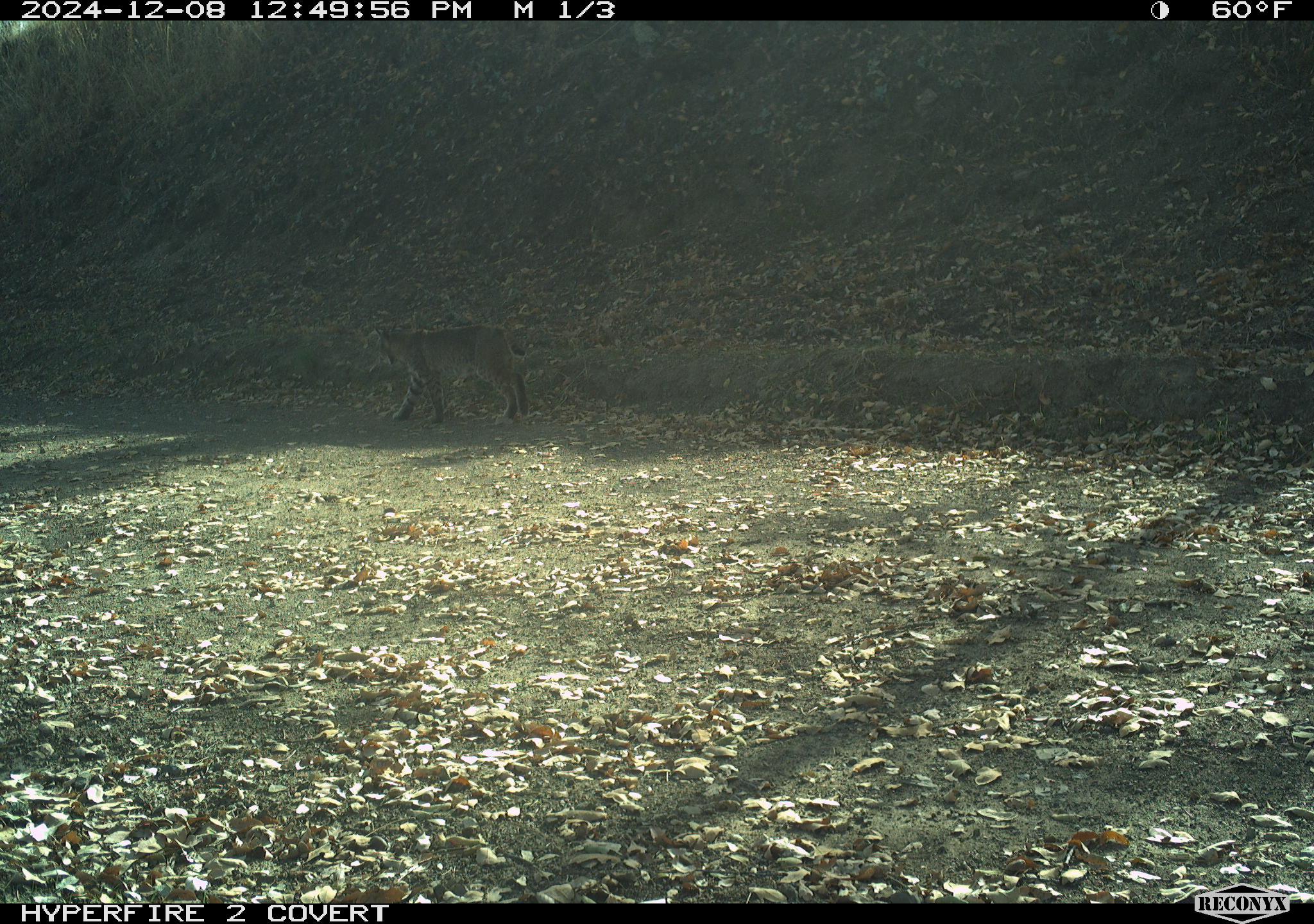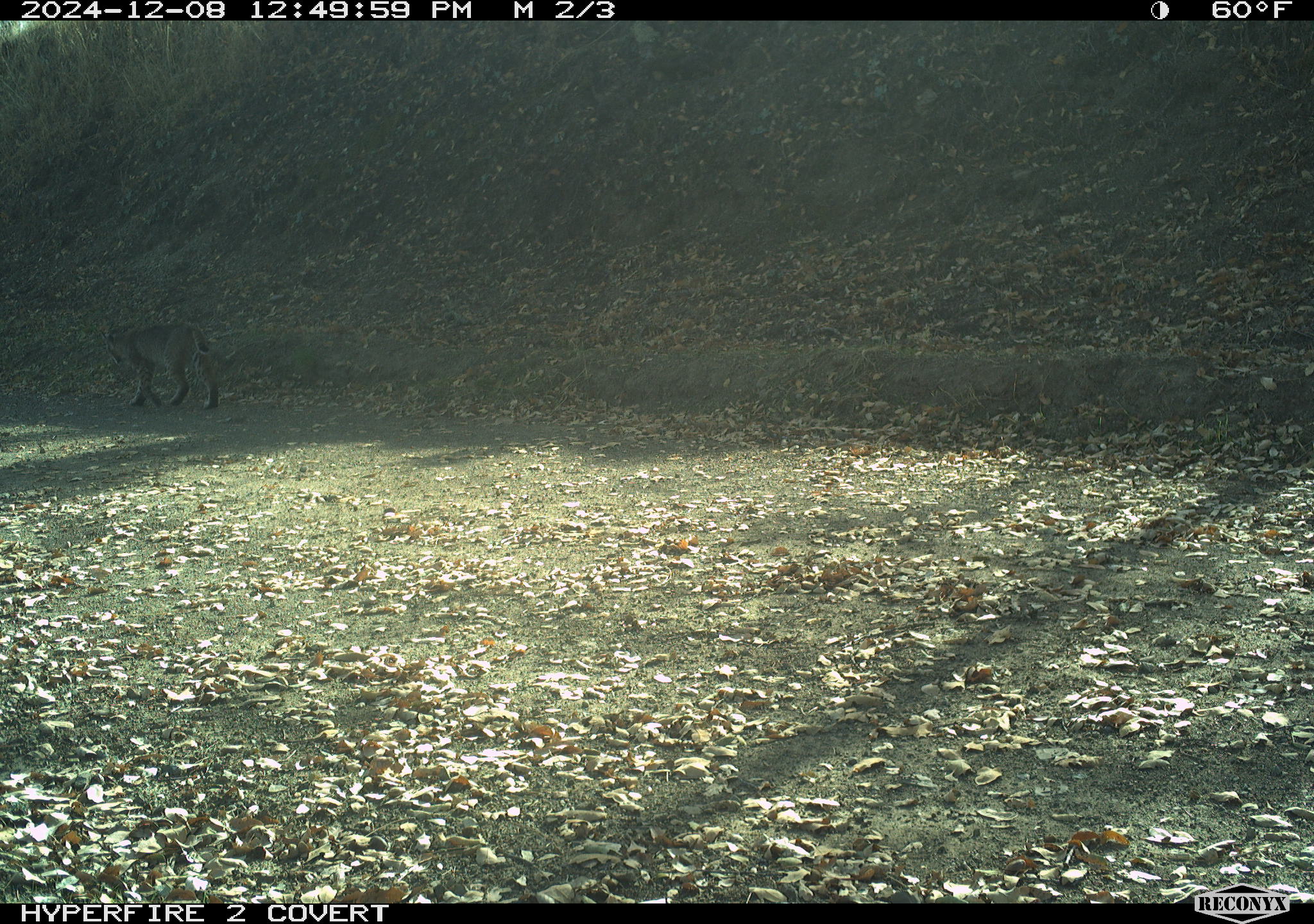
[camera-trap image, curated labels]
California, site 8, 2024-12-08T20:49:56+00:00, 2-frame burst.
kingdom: Animalia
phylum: Chordata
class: Mammalia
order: Carnivora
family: Felidae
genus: Lynx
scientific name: Lynx rufus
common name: bobcat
Bobcat (Lynx rufus).